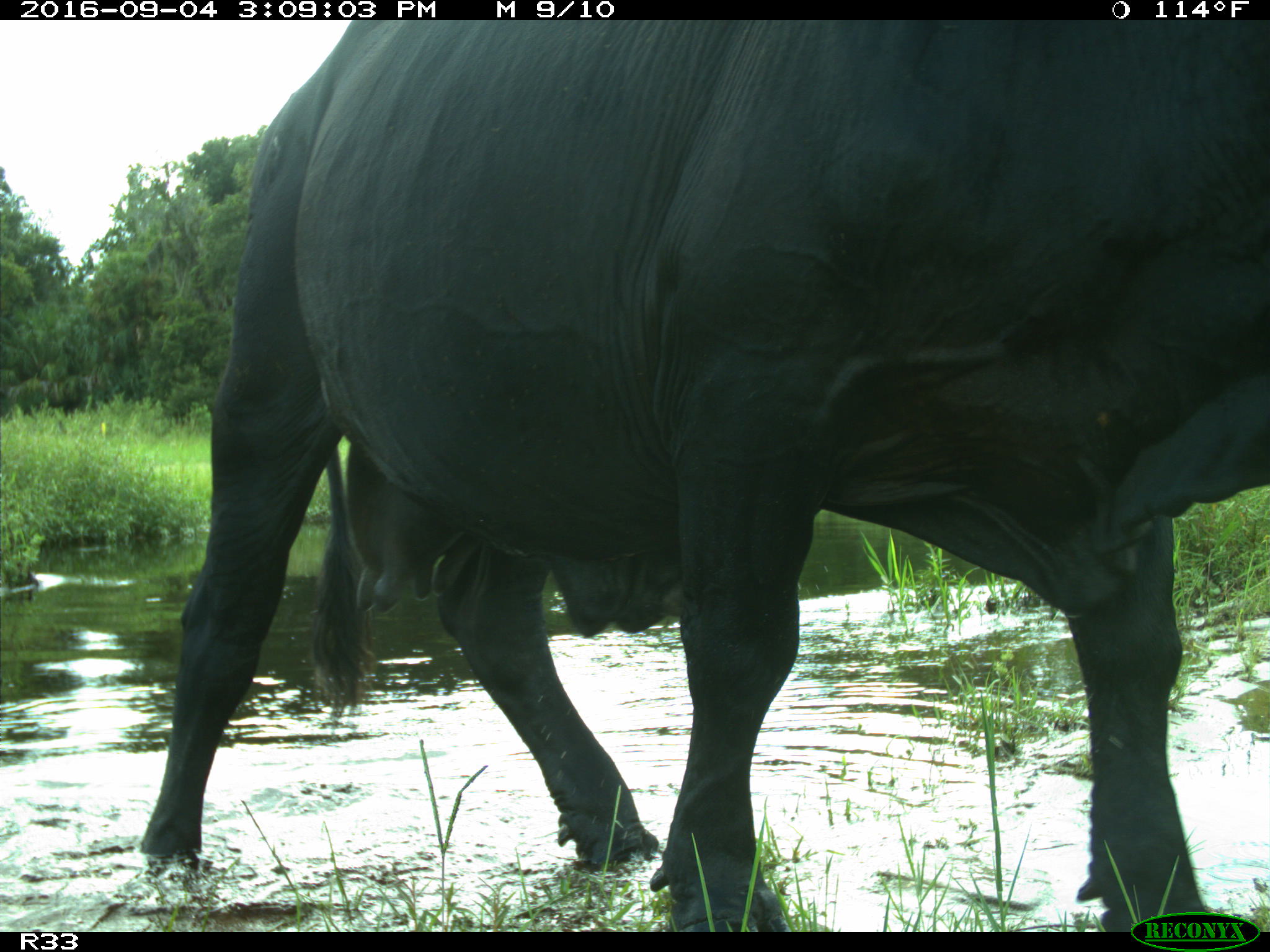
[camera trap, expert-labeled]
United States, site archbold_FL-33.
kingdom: Animalia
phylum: Chordata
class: Mammalia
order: Artiodactyla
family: Bovidae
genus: Bos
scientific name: Bos taurus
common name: domestic cow